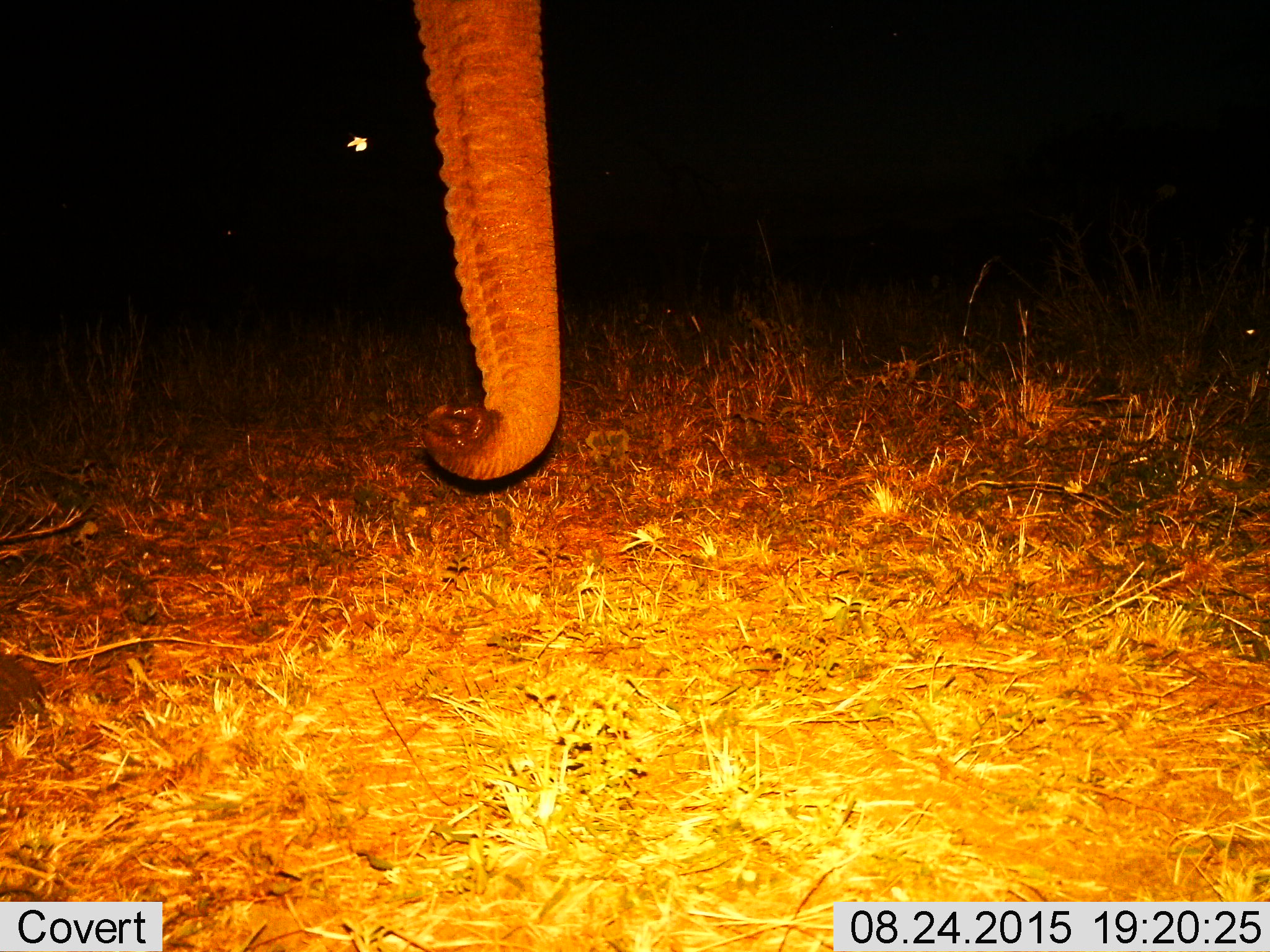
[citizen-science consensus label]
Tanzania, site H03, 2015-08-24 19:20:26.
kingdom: Animalia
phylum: Chordata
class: Mammalia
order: Proboscidea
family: Elephantidae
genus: Loxodonta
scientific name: Loxodonta africana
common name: african bush elephant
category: elephant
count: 1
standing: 78%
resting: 0%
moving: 11%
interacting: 0%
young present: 0%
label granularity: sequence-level